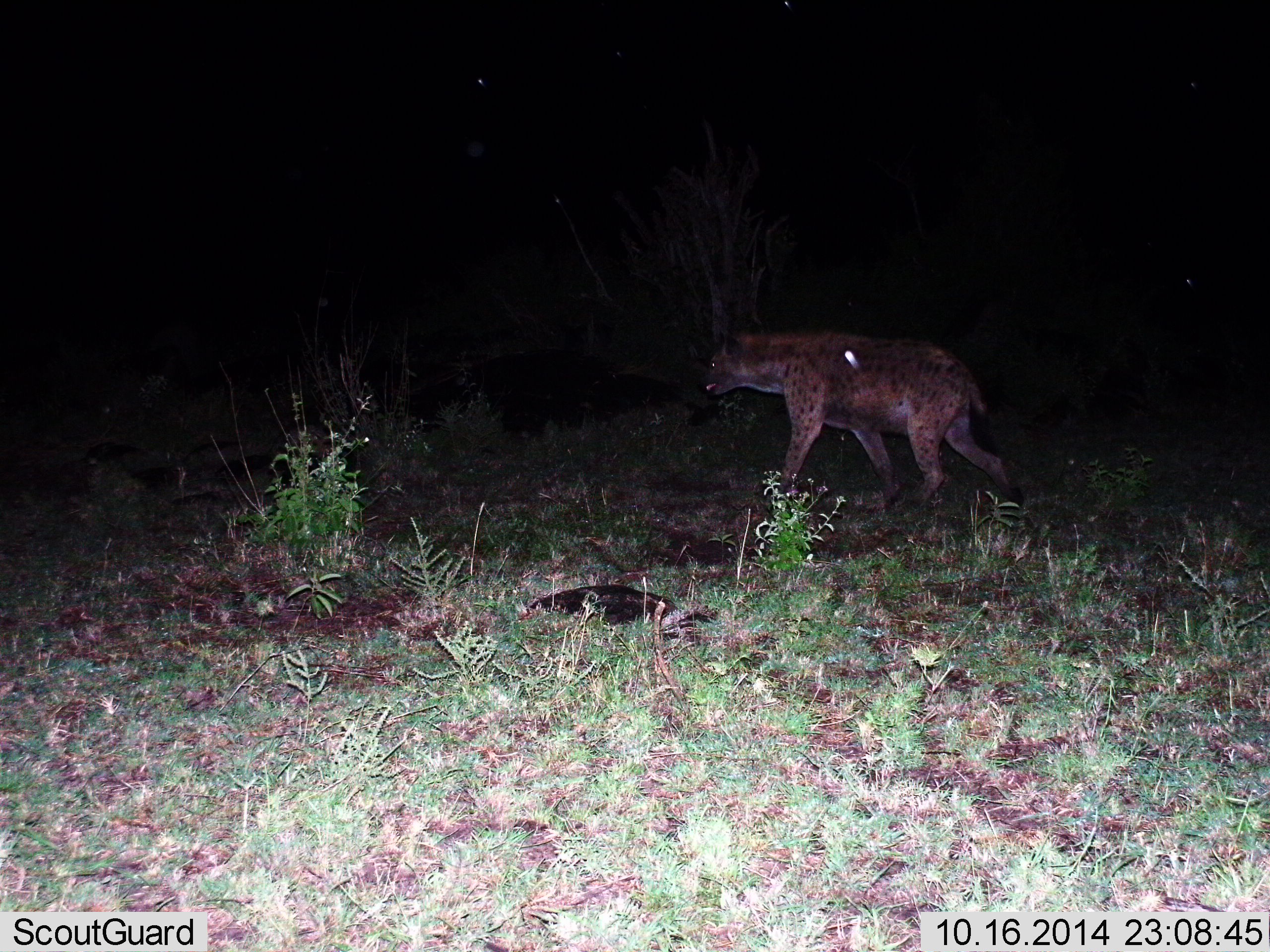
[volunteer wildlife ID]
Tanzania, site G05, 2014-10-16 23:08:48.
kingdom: Animalia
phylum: Chordata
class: Mammalia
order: Carnivora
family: Hyaenidae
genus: Crocuta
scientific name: Crocuta crocuta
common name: spotted hyena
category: hyenaspotted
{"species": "hyenaspotted (spotted hyena) (Crocuta crocuta)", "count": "1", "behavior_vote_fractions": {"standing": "9%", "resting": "0%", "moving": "91%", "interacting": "0%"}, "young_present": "0%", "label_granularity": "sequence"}